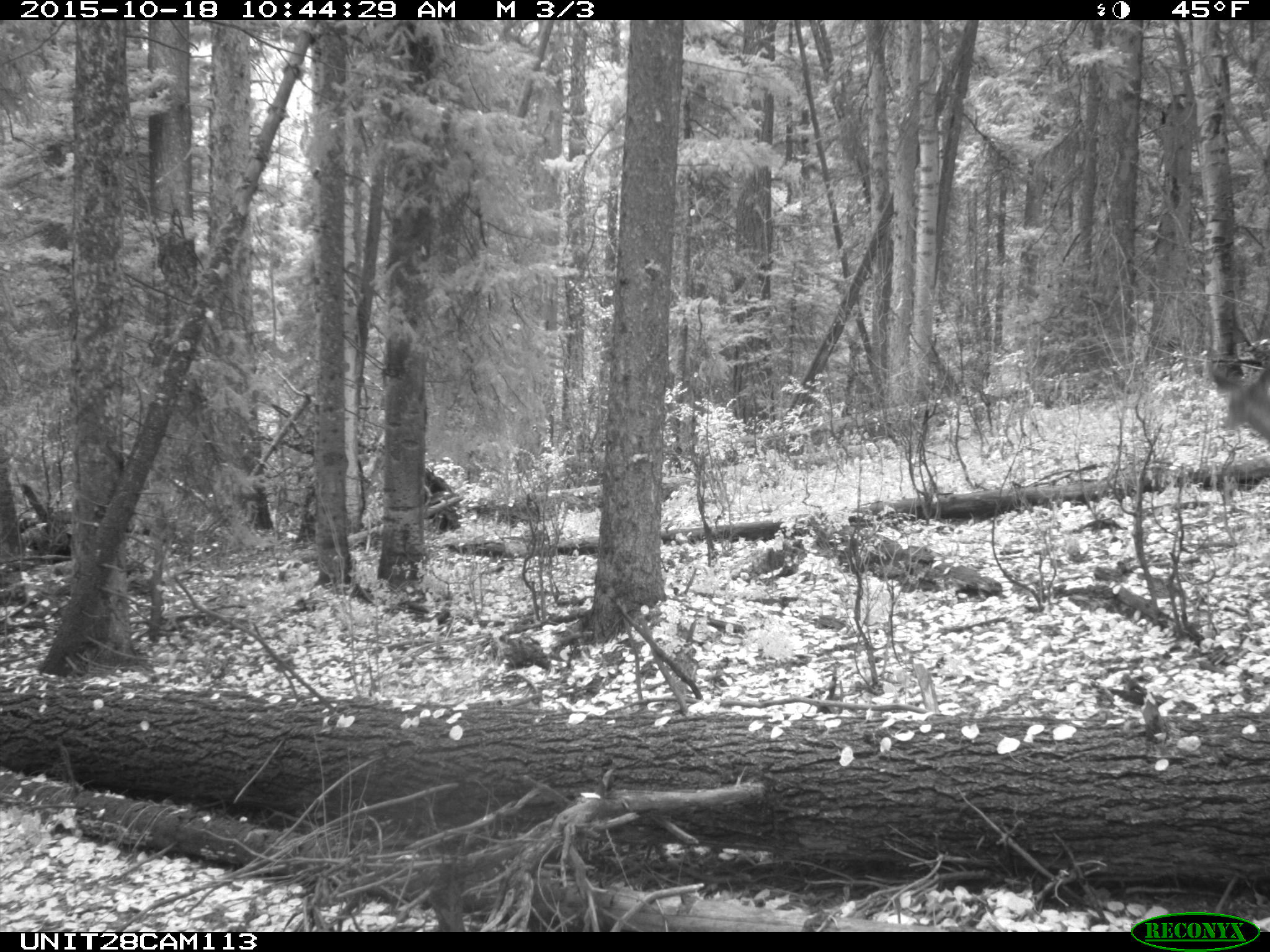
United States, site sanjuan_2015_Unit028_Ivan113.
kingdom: Animalia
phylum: Chordata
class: Mammalia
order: Artiodactyla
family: Cervidae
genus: Odocoileus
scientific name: Odocoileus hemionus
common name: mule deer